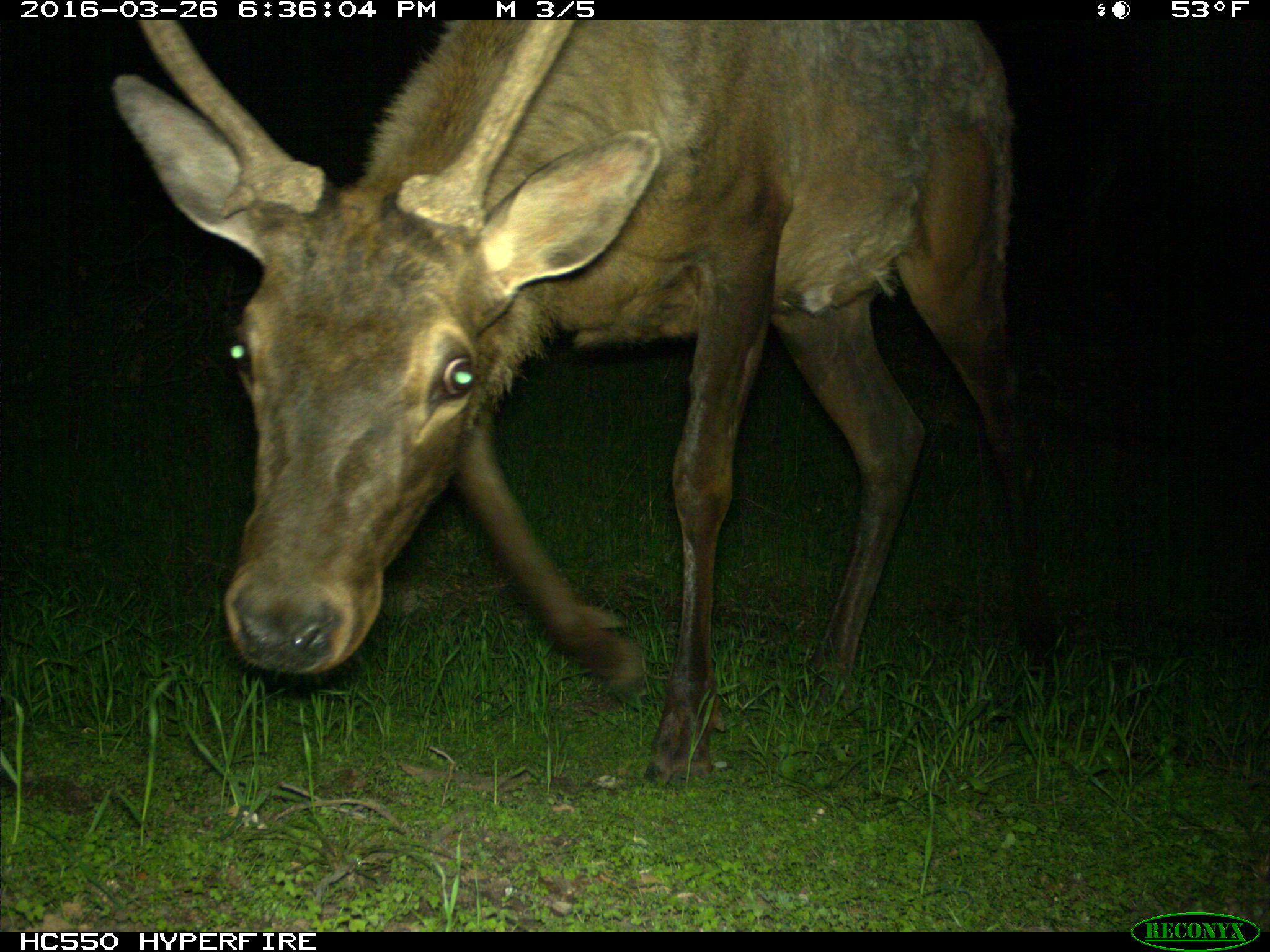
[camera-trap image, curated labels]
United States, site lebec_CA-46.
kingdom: Animalia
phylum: Chordata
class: Mammalia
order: Artiodactyla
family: Cervidae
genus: Cervus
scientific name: Cervus canadensis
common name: elk